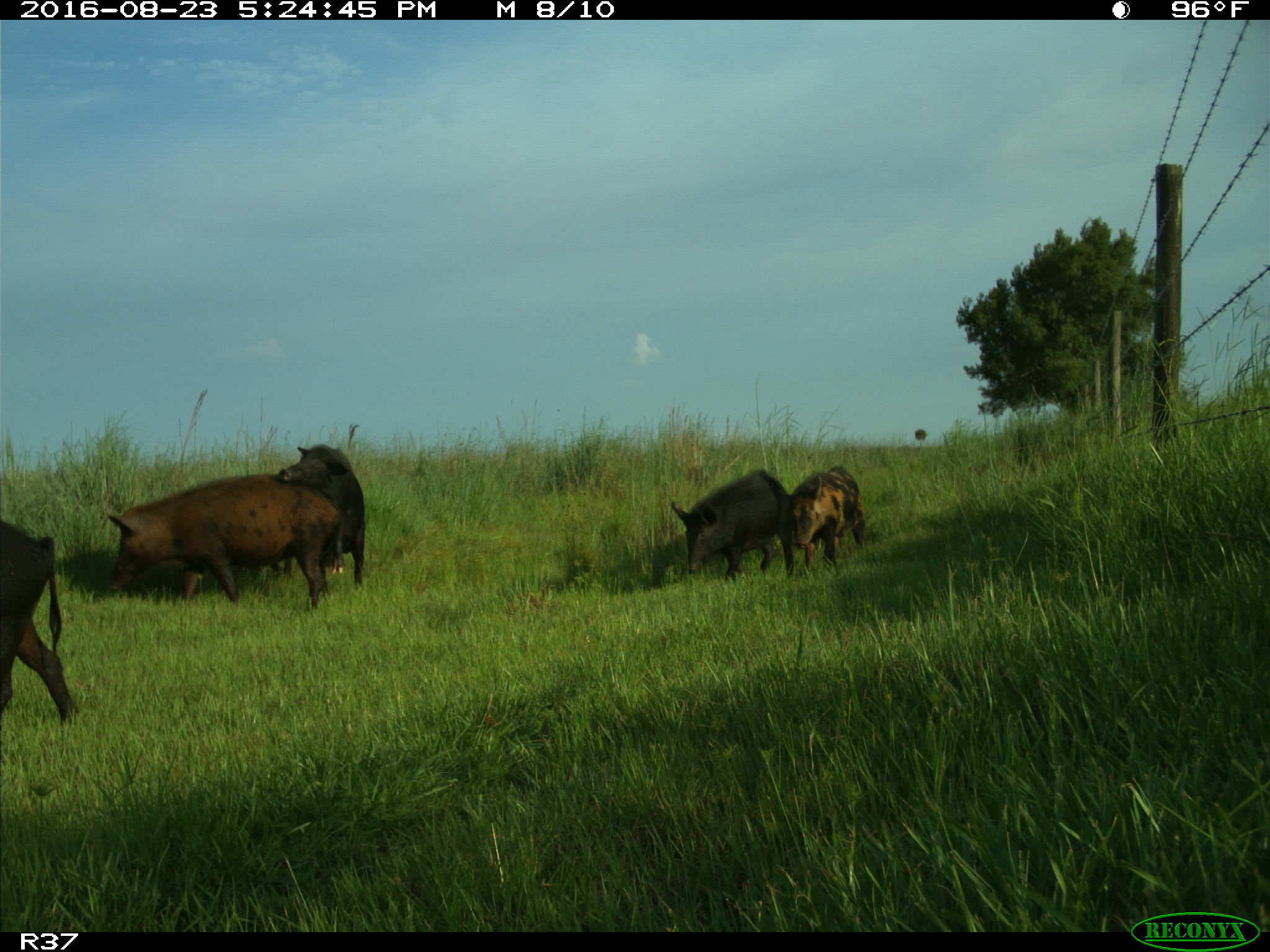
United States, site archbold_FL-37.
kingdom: Animalia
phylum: Chordata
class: Mammalia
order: Artiodactyla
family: Suidae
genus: Sus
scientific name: Sus scrofa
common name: wild boar